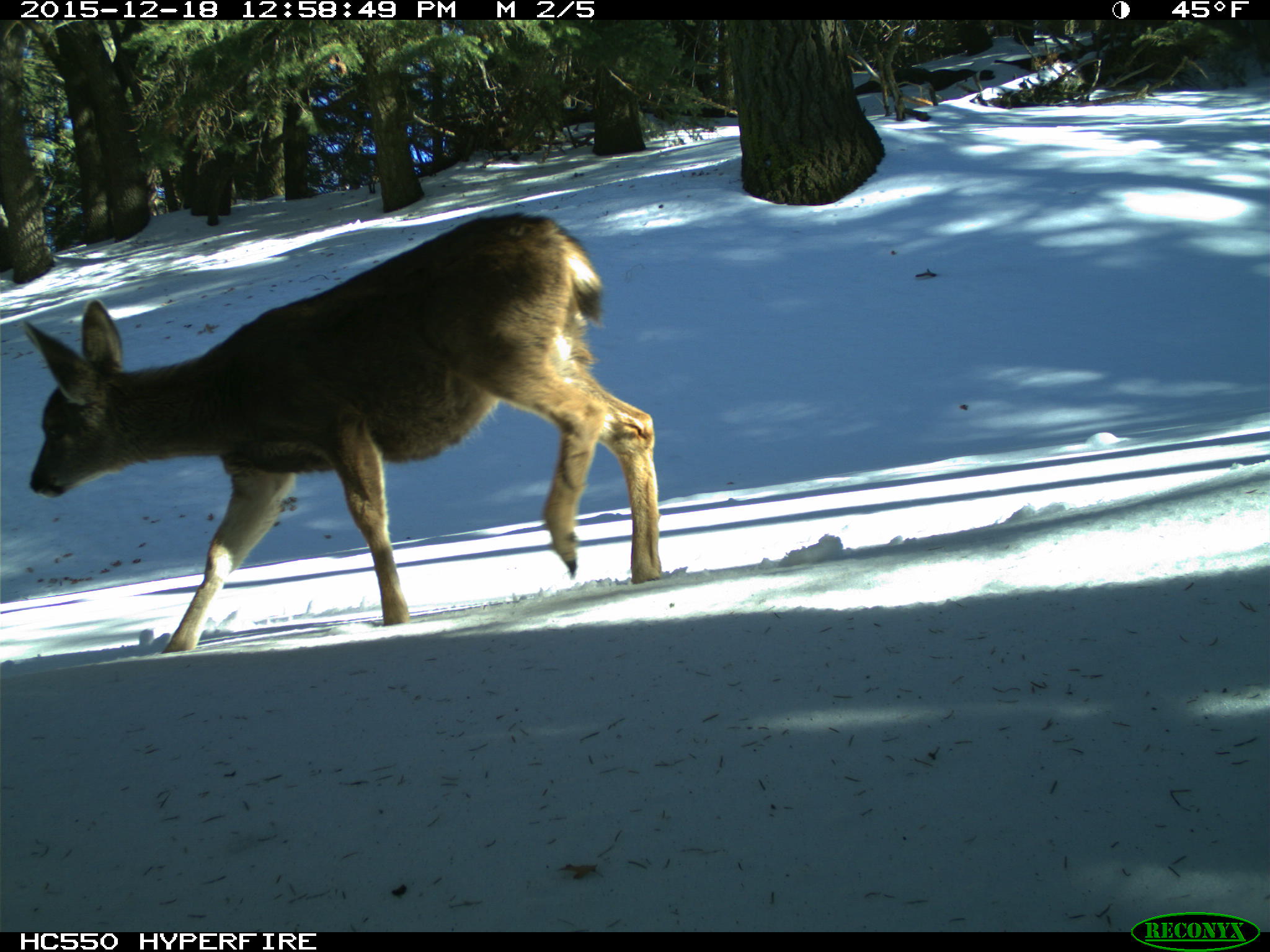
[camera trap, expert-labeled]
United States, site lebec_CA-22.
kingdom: Animalia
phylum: Chordata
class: Mammalia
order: Artiodactyla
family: Cervidae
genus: Odocoileus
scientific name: Odocoileus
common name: deer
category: unidentified deer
Unidentified deer (deer) (Odocoileus).